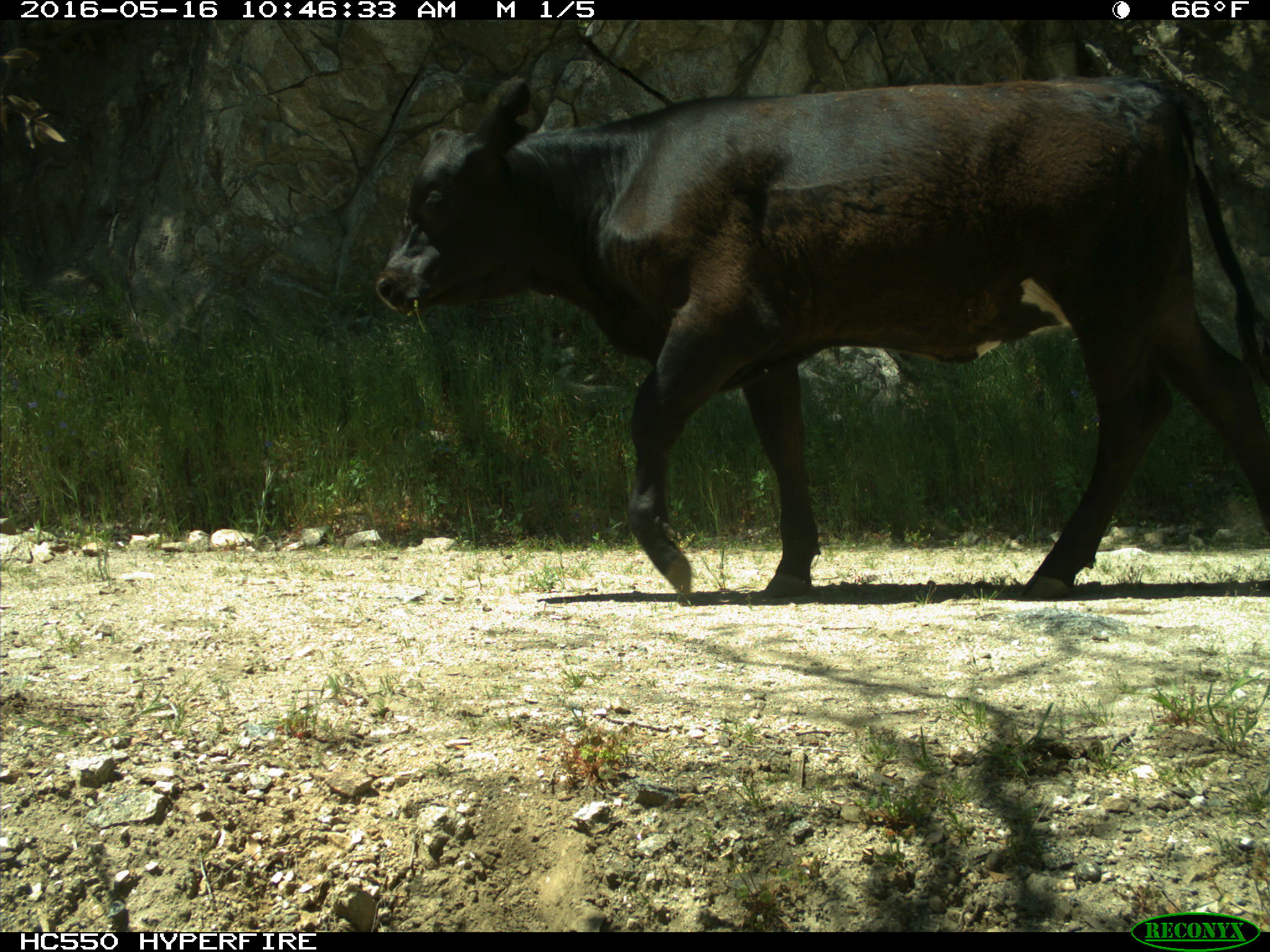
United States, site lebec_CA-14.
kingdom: Animalia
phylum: Chordata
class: Mammalia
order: Artiodactyla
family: Bovidae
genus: Bos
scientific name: Bos taurus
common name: domestic cow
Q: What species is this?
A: Bos taurus (domestic cow).